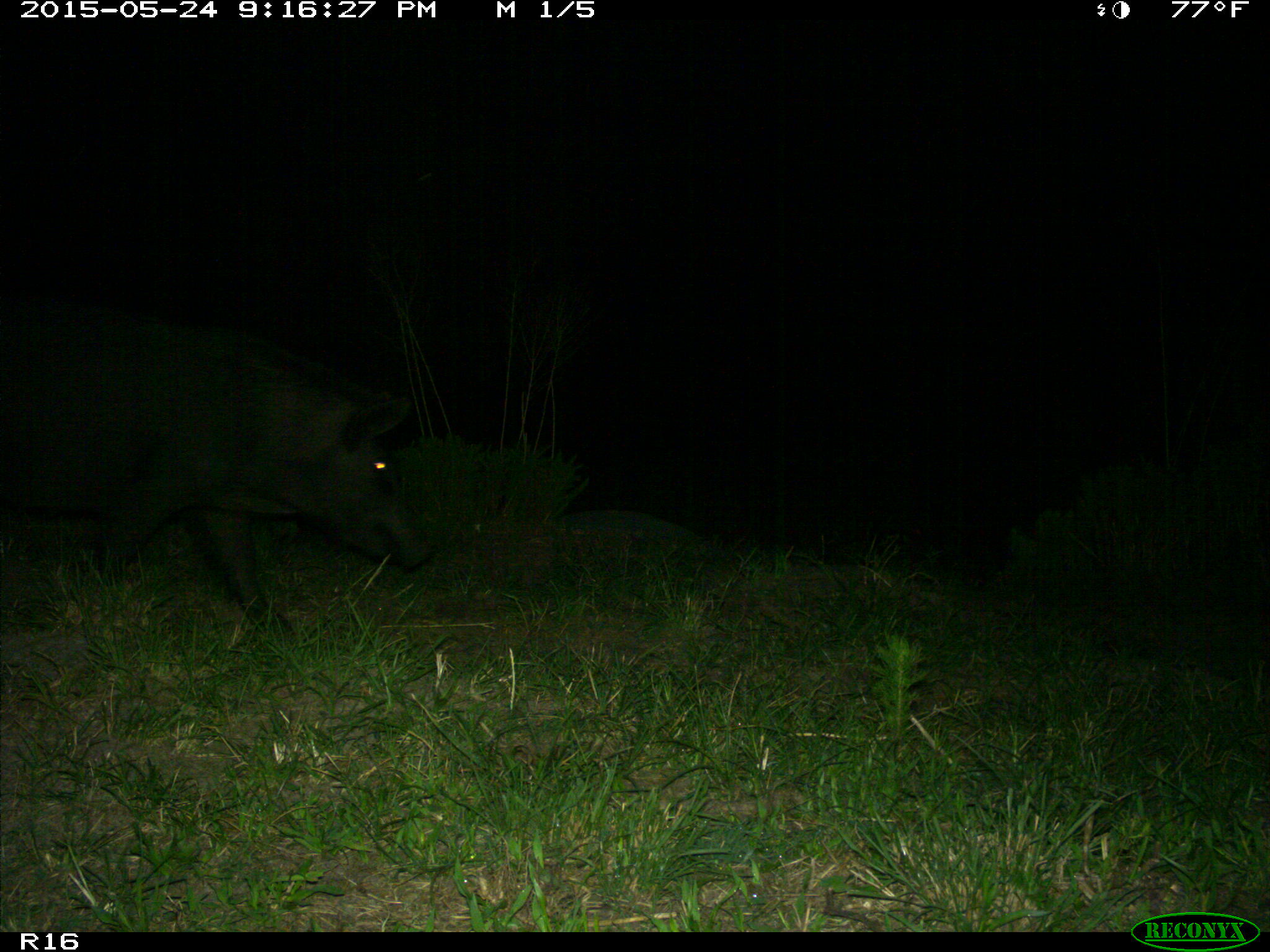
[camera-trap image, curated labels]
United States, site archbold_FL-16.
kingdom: Animalia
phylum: Chordata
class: Mammalia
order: Artiodactyla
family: Suidae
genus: Sus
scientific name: Sus scrofa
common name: wild boar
Sus scrofa (wild boar).